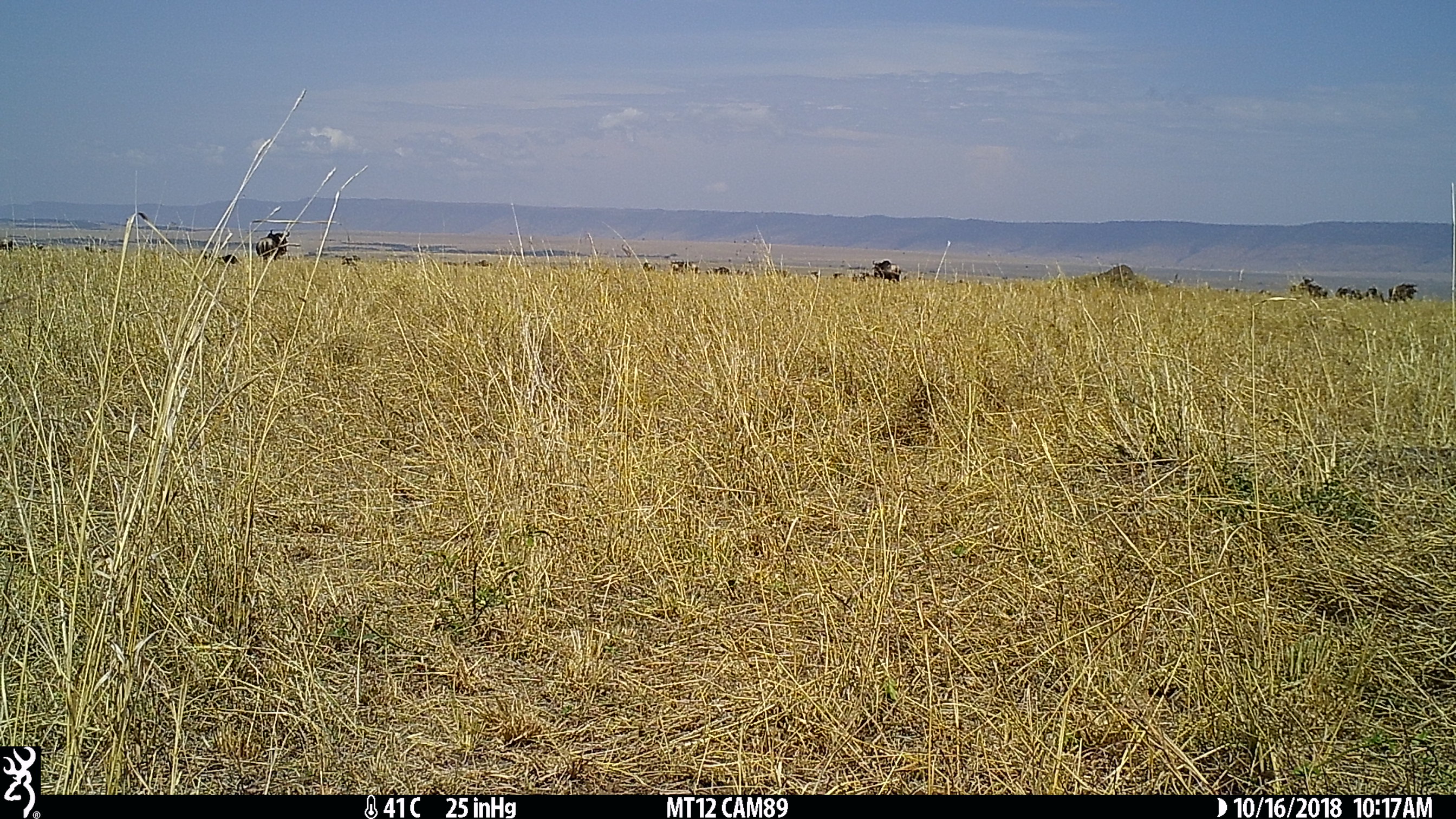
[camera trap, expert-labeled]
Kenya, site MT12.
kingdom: Animalia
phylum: Chordata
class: Mammalia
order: Artiodactyla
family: Bovidae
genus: Connochaetes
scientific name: Connochaetes taurinus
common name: blue wildebeest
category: wildebeest